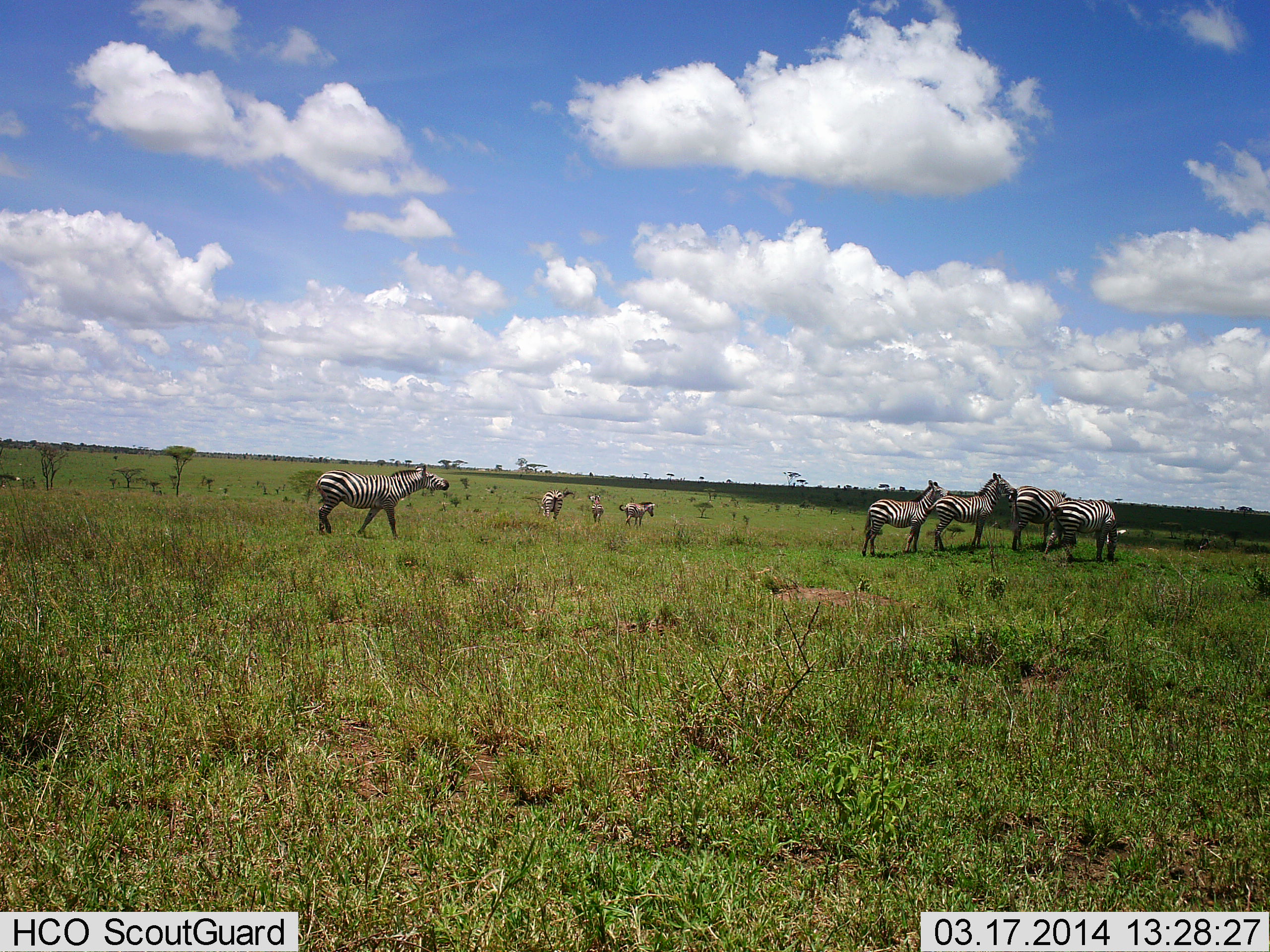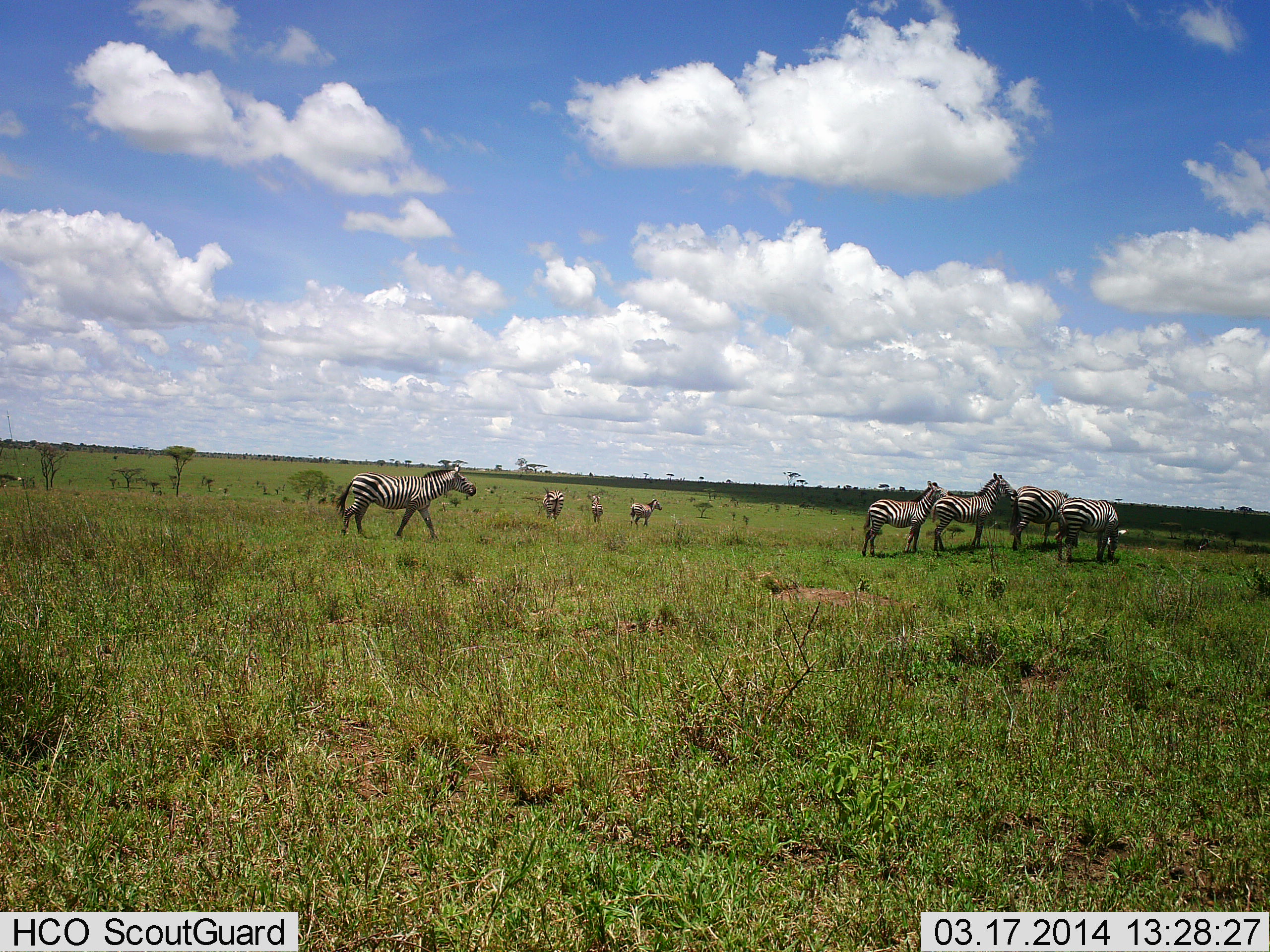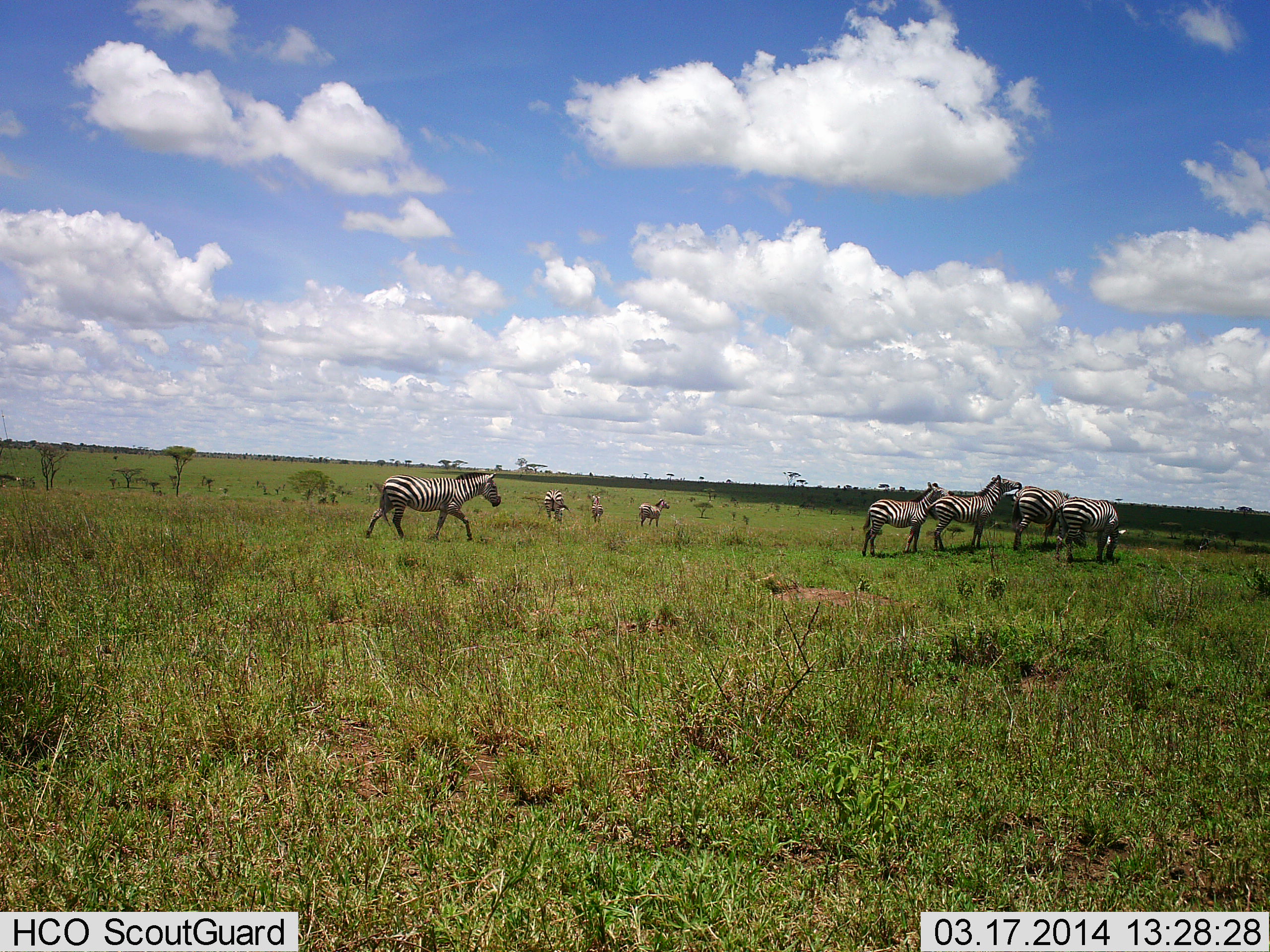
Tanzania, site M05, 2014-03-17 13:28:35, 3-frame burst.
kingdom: Animalia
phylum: Chordata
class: Mammalia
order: Perissodactyla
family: Equidae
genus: Equus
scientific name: Equus quagga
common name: plains zebra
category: zebra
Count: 8.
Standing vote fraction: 83%.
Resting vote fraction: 8%.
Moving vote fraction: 58%.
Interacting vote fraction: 33%.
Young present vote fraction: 0%.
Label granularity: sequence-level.